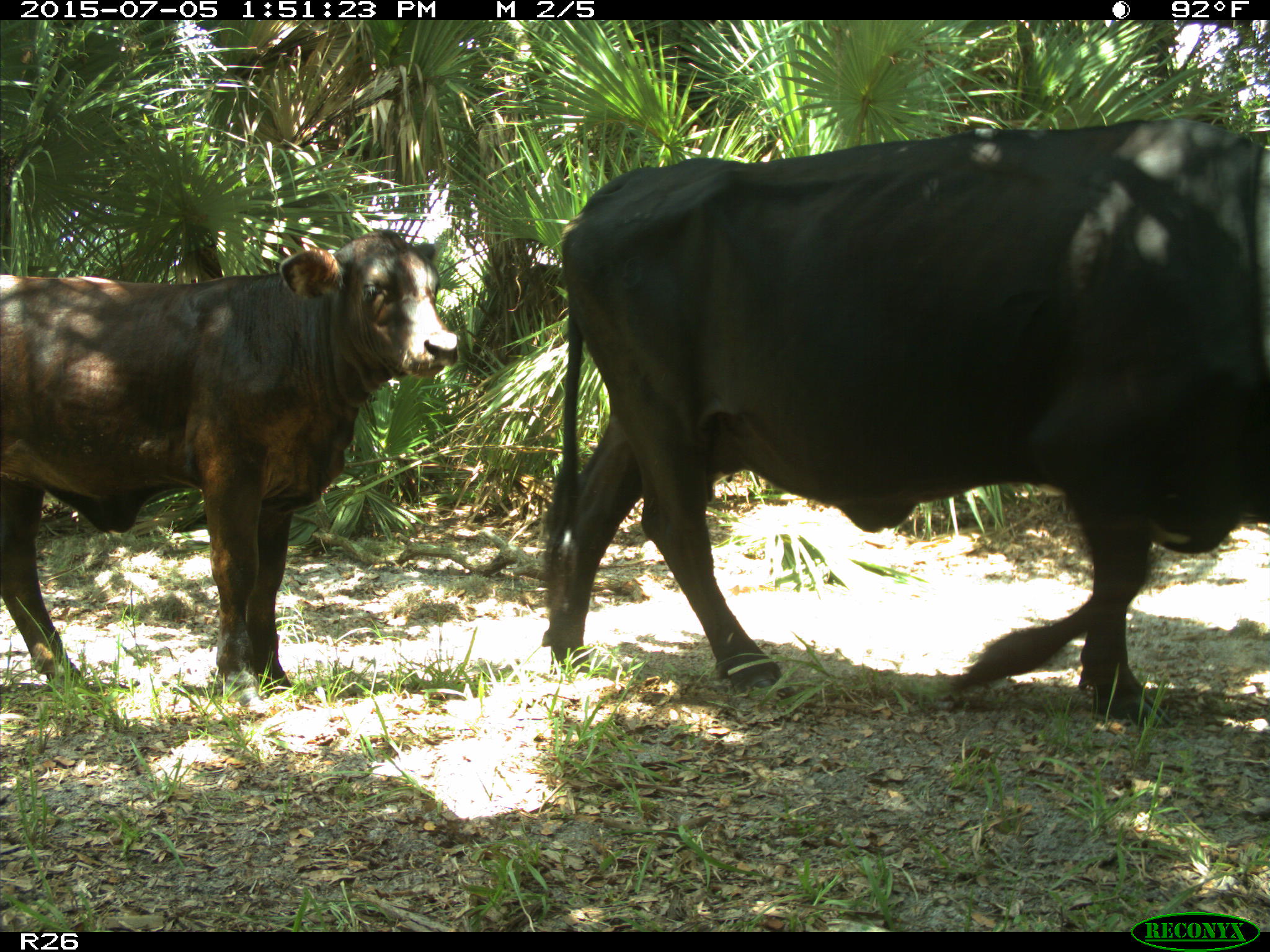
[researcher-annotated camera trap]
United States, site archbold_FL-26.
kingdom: Animalia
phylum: Chordata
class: Mammalia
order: Artiodactyla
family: Bovidae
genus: Bos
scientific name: Bos taurus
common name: domestic cow